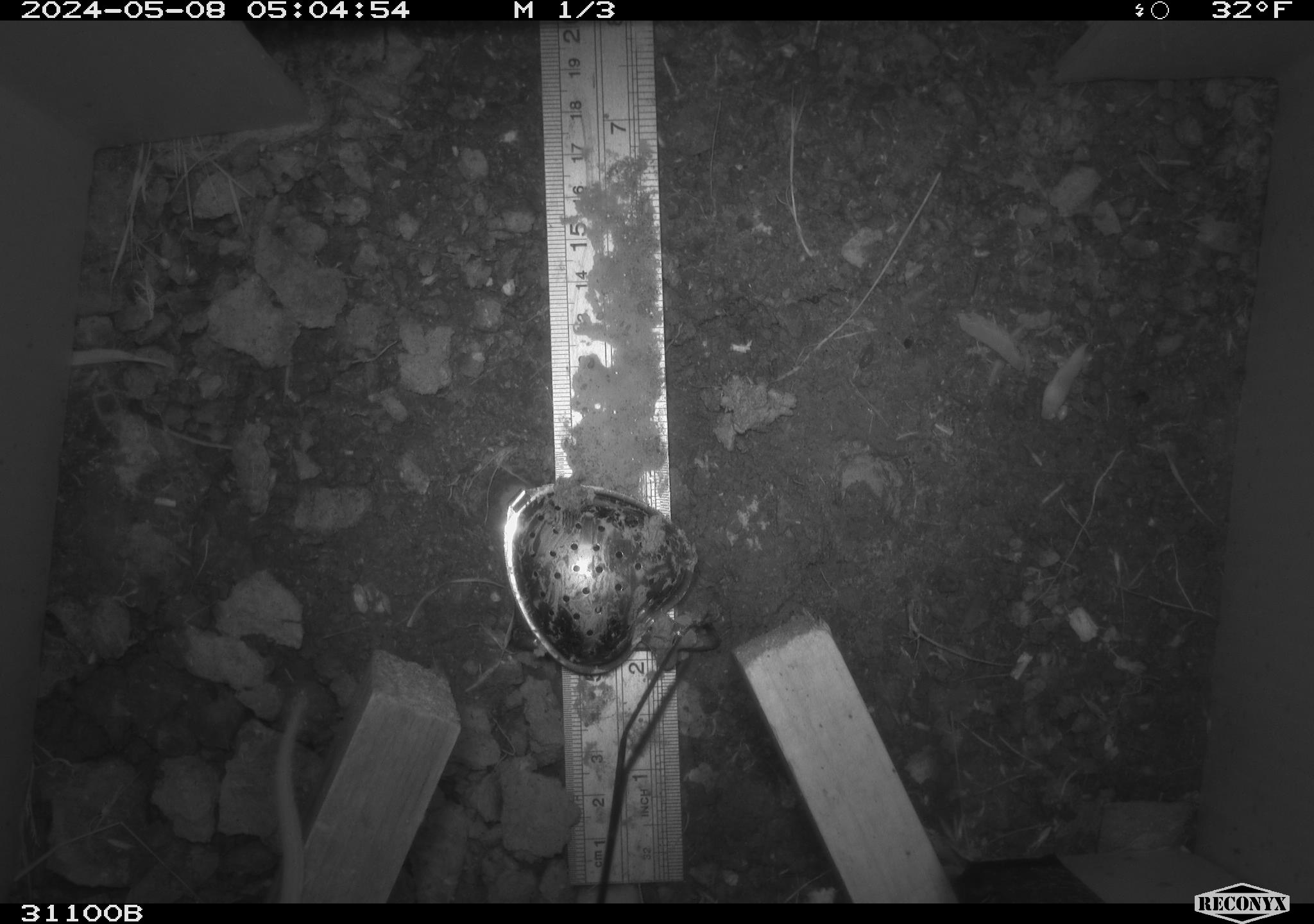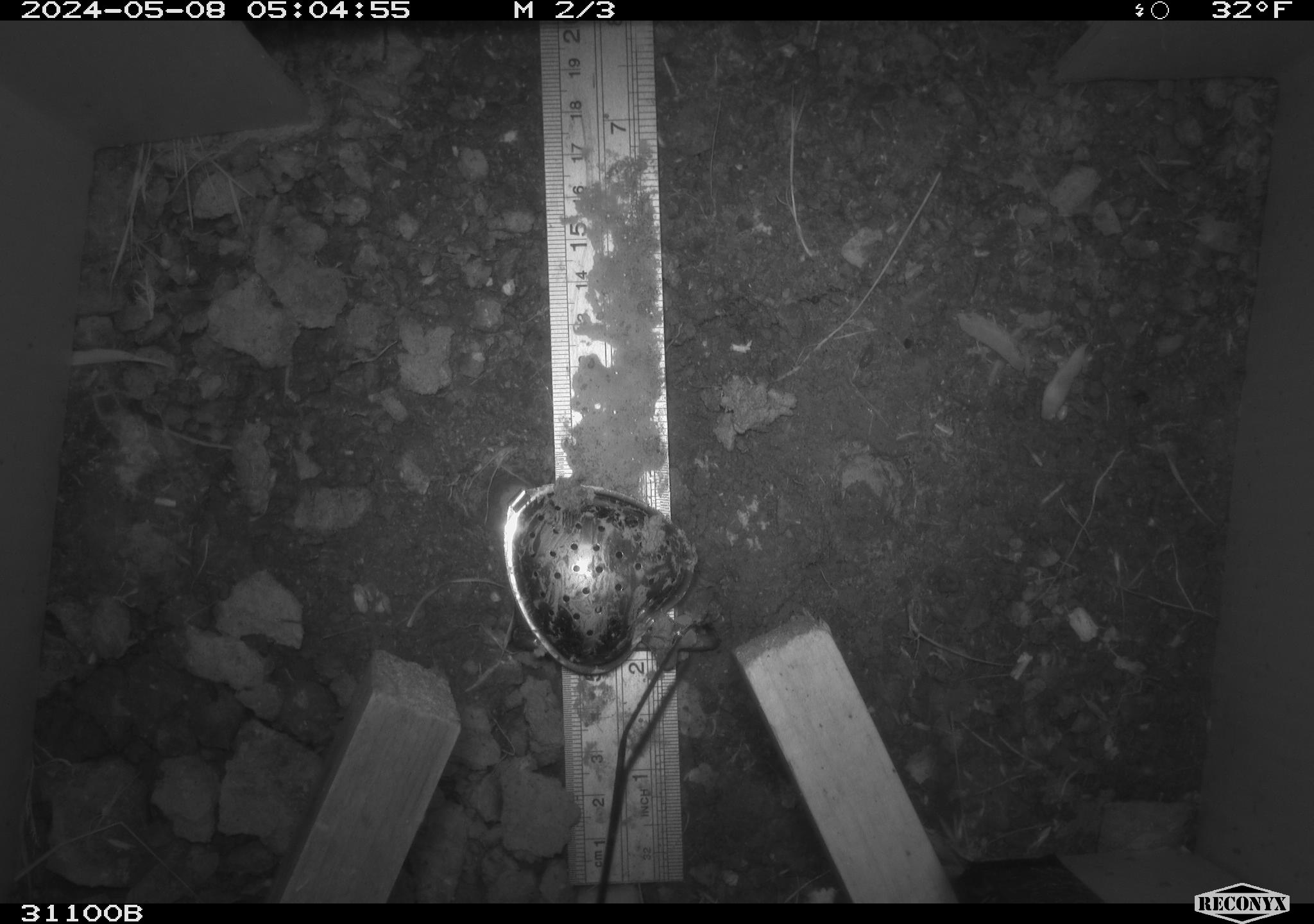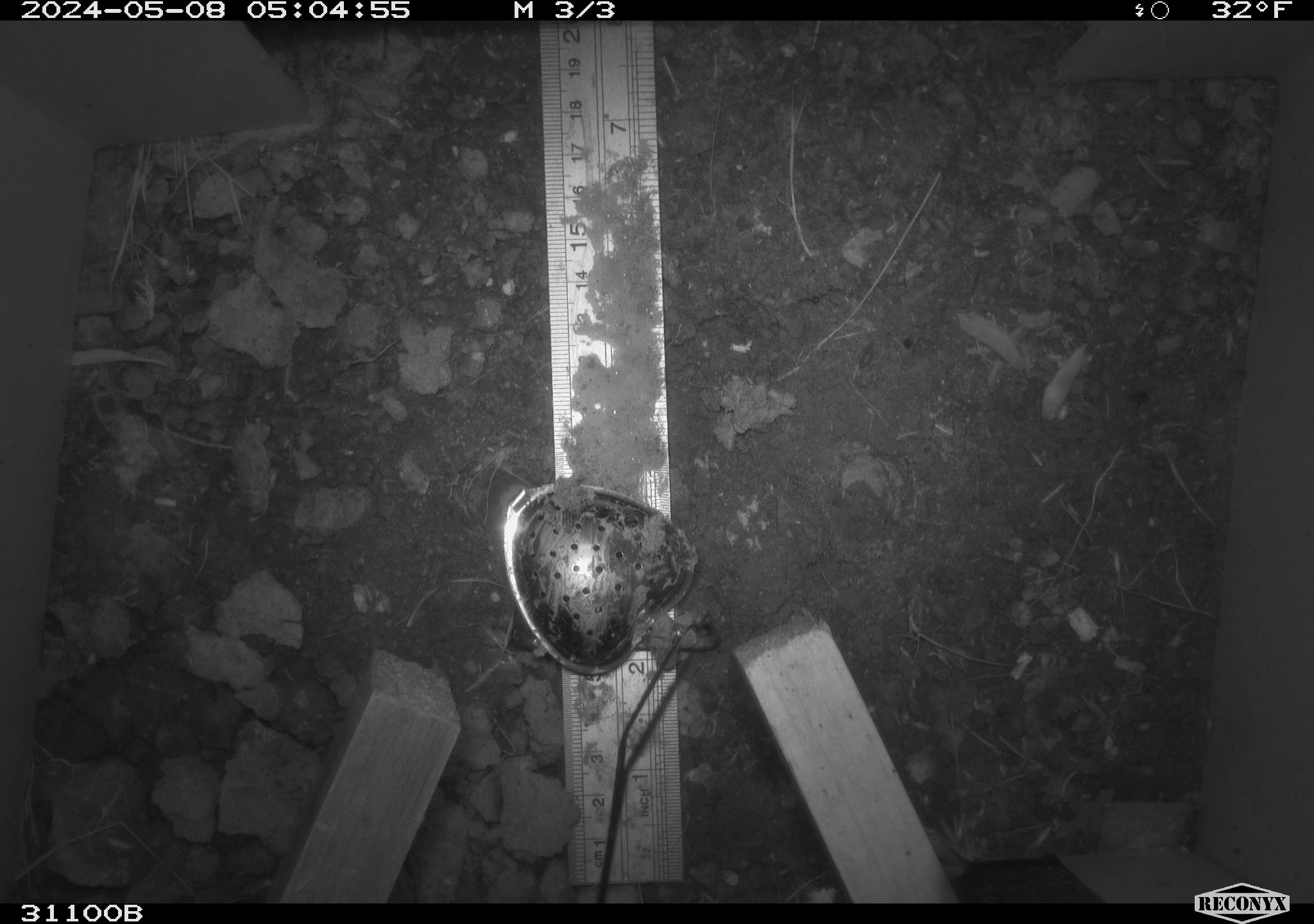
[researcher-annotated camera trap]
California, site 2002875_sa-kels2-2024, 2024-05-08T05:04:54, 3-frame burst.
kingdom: Animalia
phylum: Chordata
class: Mammalia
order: Rodentia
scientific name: Rodentia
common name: rodent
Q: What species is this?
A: Rodent (Rodentia).